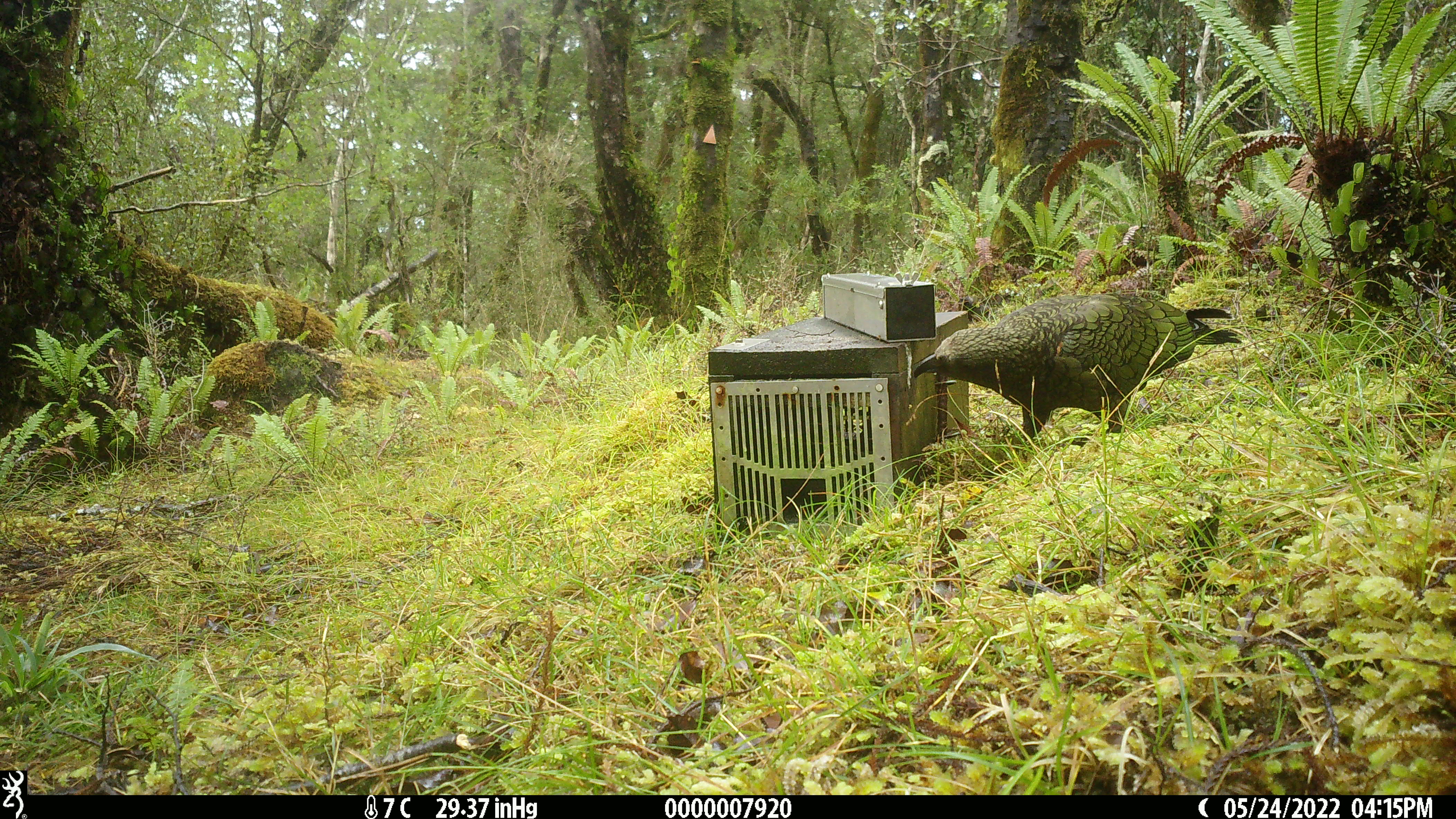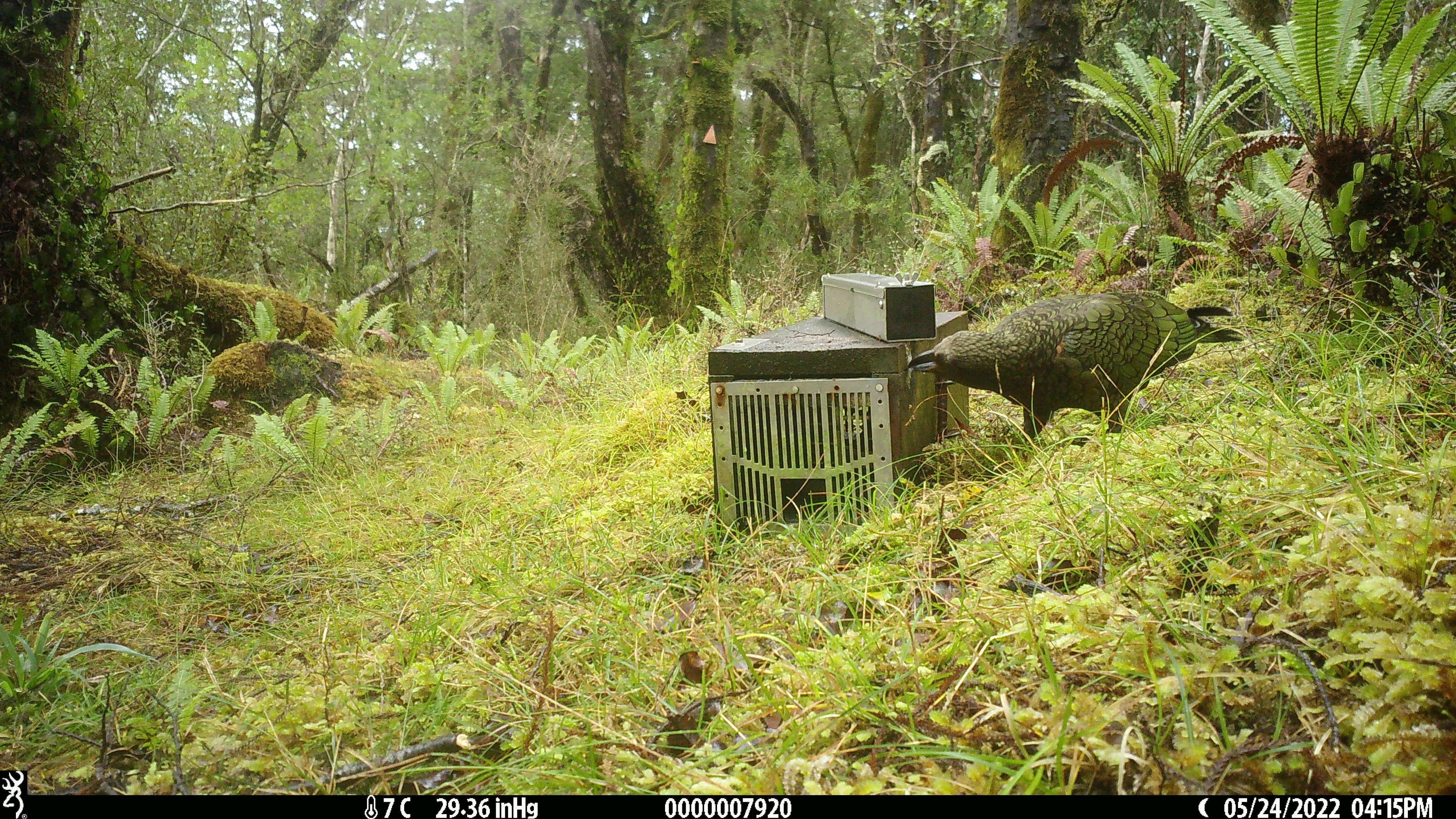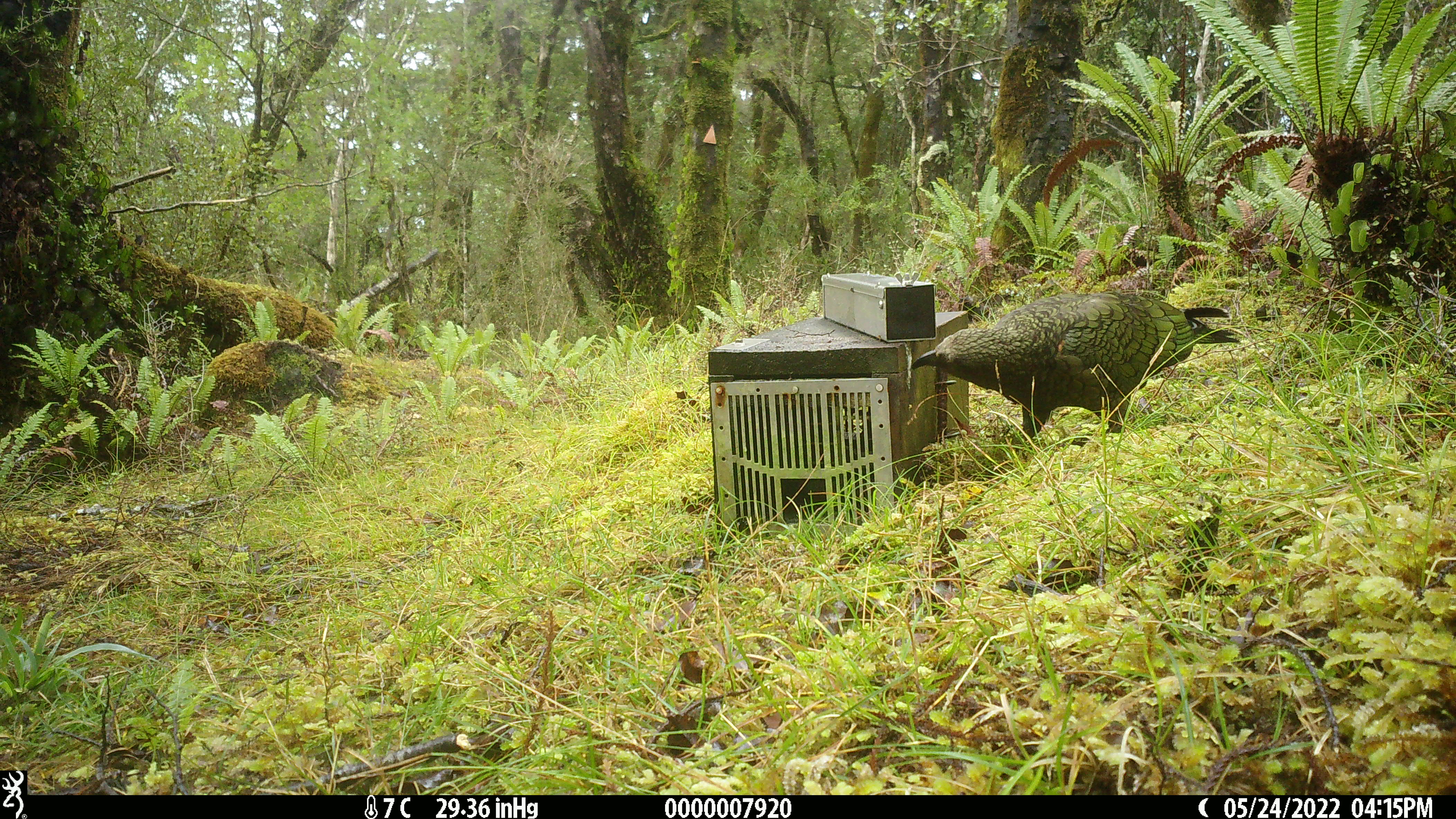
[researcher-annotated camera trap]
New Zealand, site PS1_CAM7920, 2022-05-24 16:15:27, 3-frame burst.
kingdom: Animalia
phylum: Chordata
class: Aves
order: Psittaciformes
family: Strigopidae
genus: Nestor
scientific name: Nestor notabilis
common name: kea